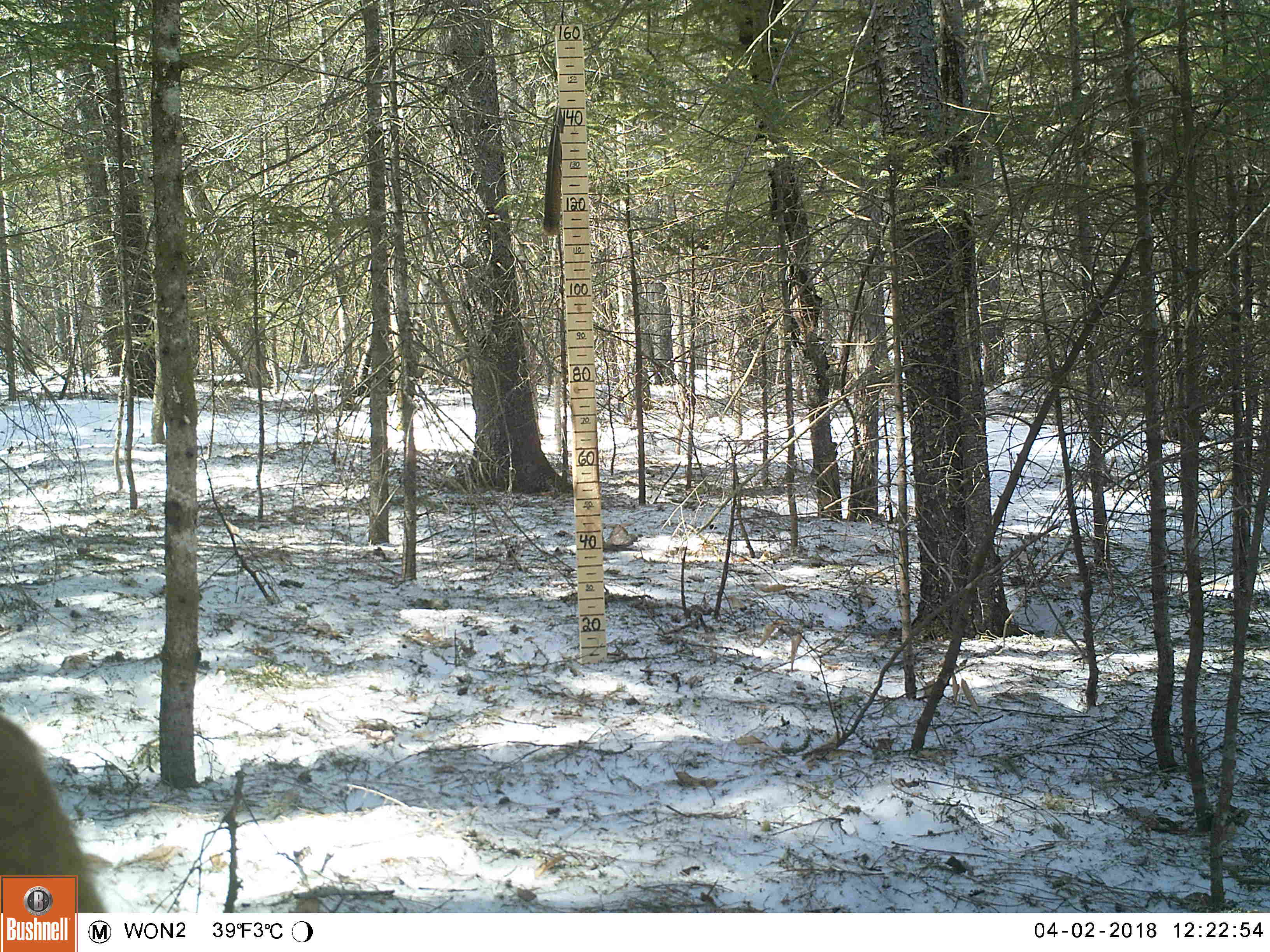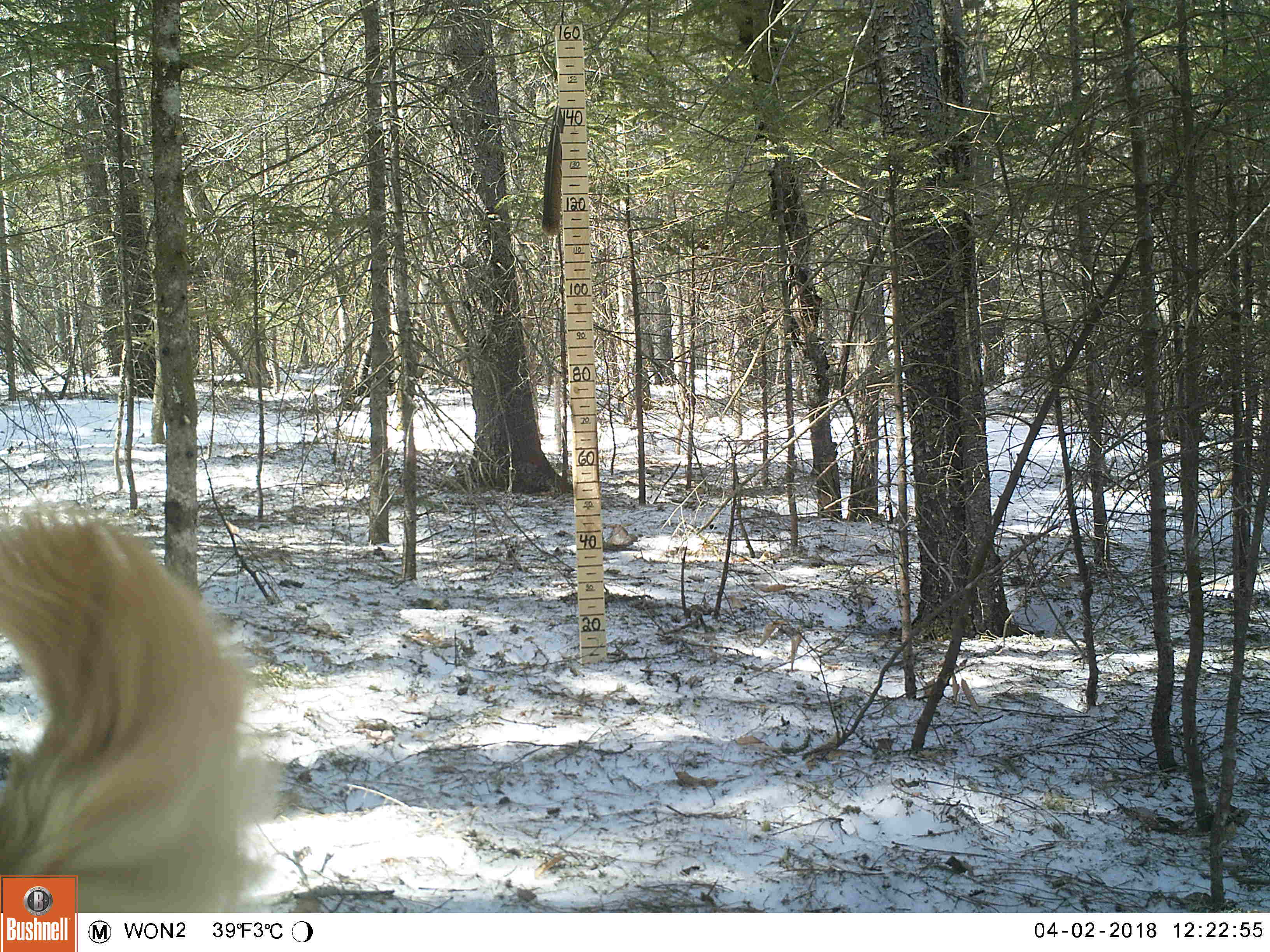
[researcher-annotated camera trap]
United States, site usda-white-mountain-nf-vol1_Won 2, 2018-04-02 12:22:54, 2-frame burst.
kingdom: Animalia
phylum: Chordata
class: Mammalia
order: Carnivora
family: Canidae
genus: Canis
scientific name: Canis familiaris familiaris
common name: domestic dog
Domestic dog (Canis familiaris familiaris).